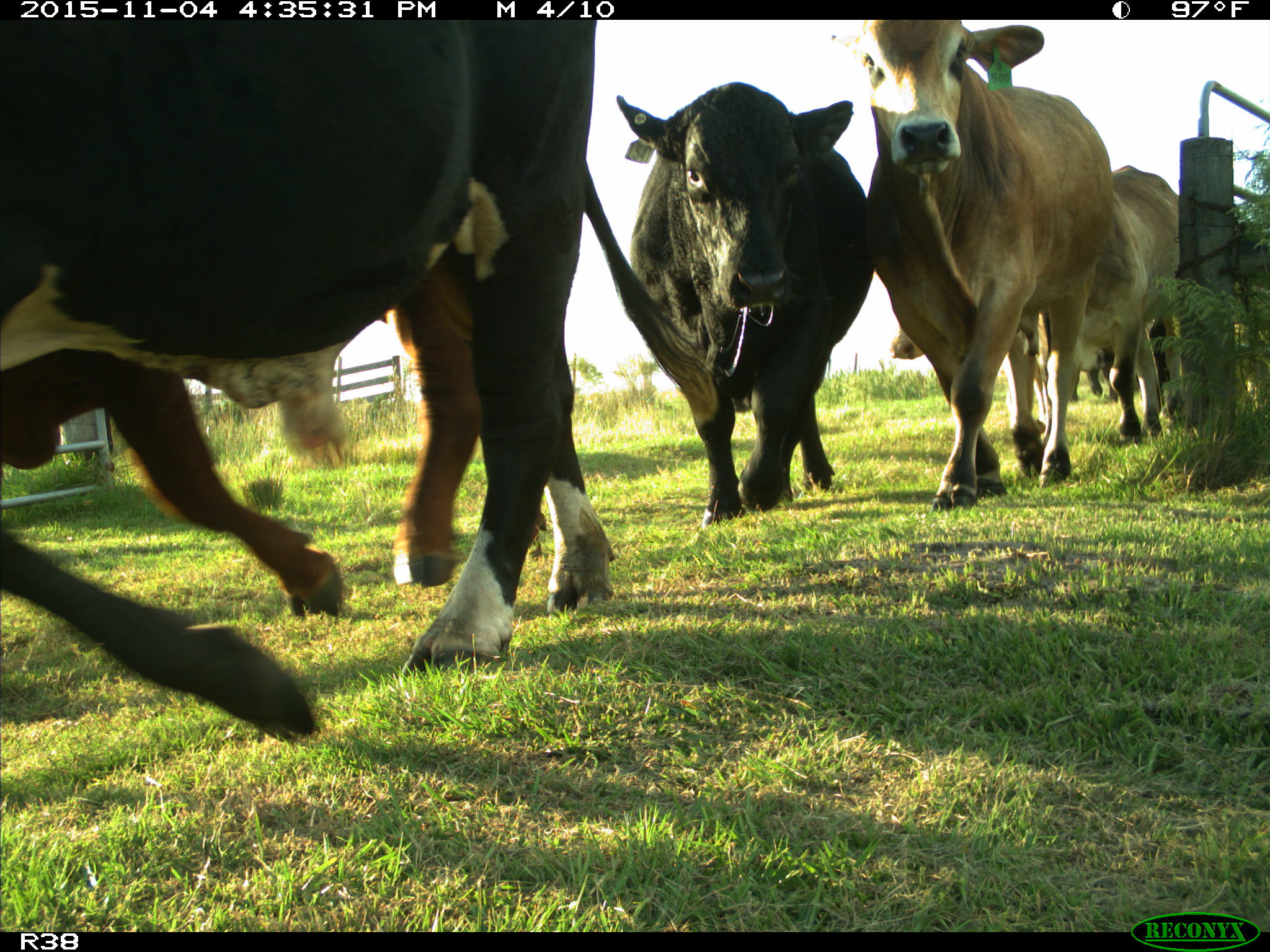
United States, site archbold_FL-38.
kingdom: Animalia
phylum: Chordata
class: Mammalia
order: Artiodactyla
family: Bovidae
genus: Bos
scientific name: Bos taurus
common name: domestic cow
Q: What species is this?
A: Bos taurus (domestic cow).